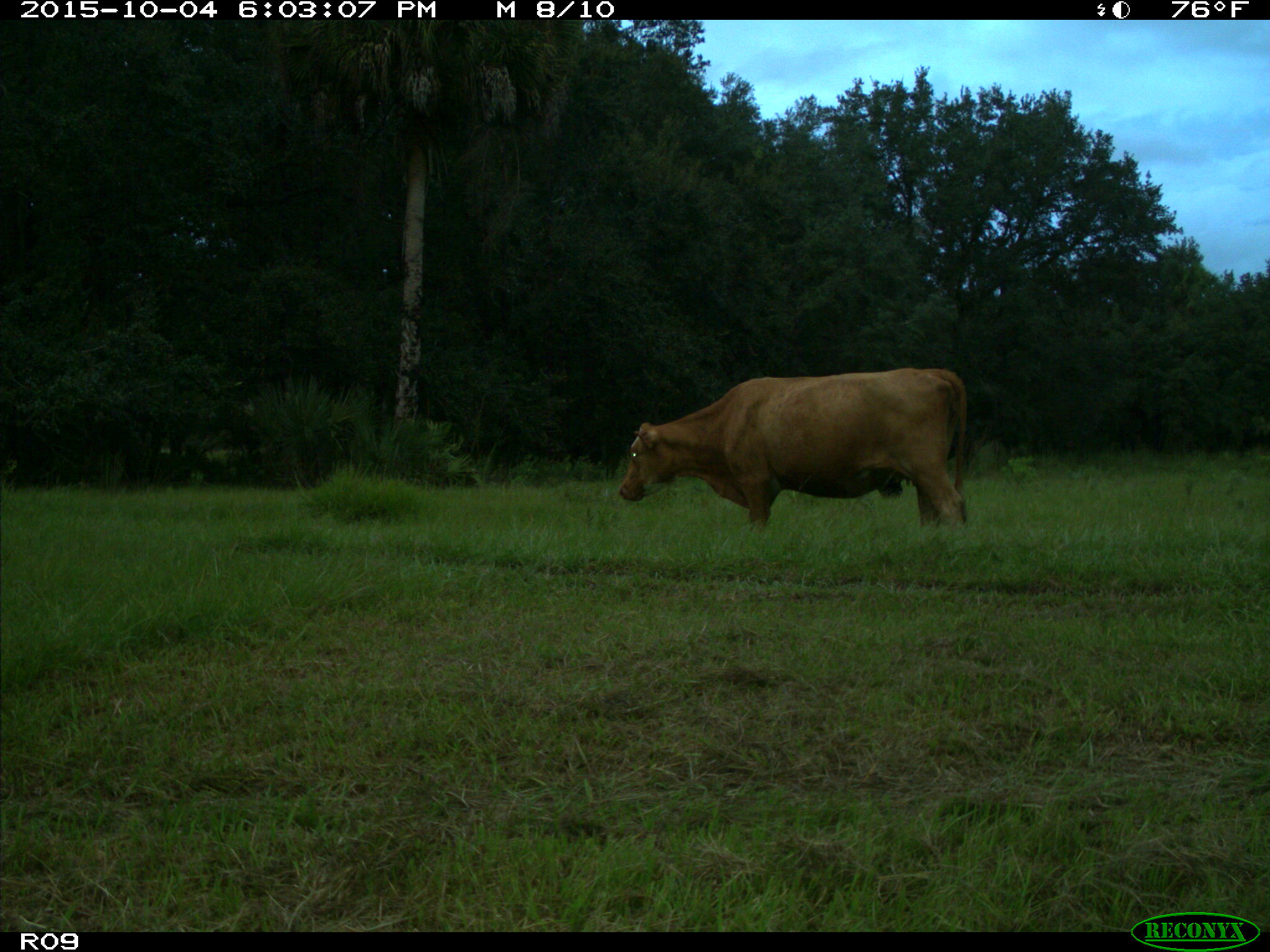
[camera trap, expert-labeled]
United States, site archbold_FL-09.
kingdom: Animalia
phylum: Chordata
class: Mammalia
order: Artiodactyla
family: Bovidae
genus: Bos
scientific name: Bos taurus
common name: domestic cow